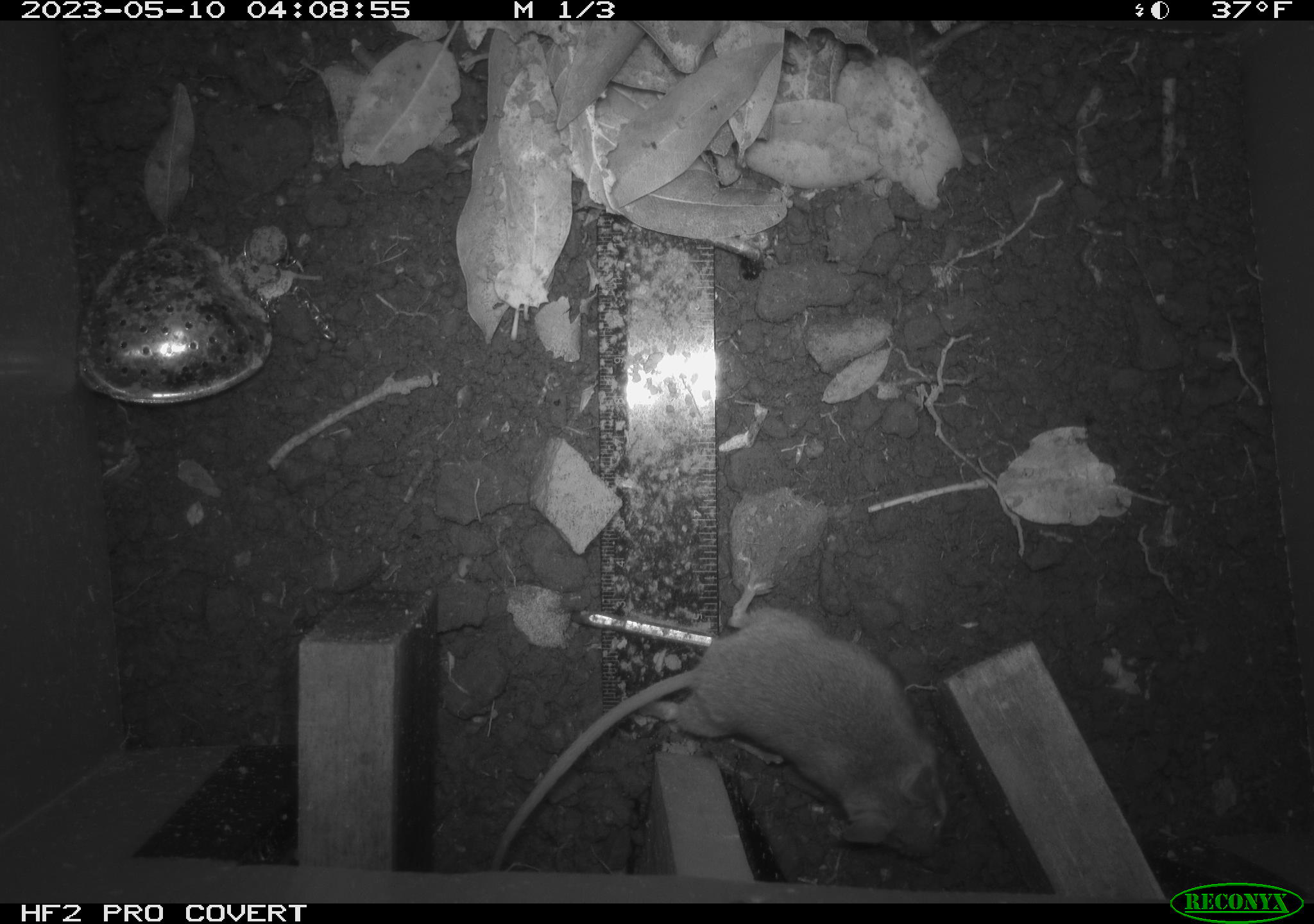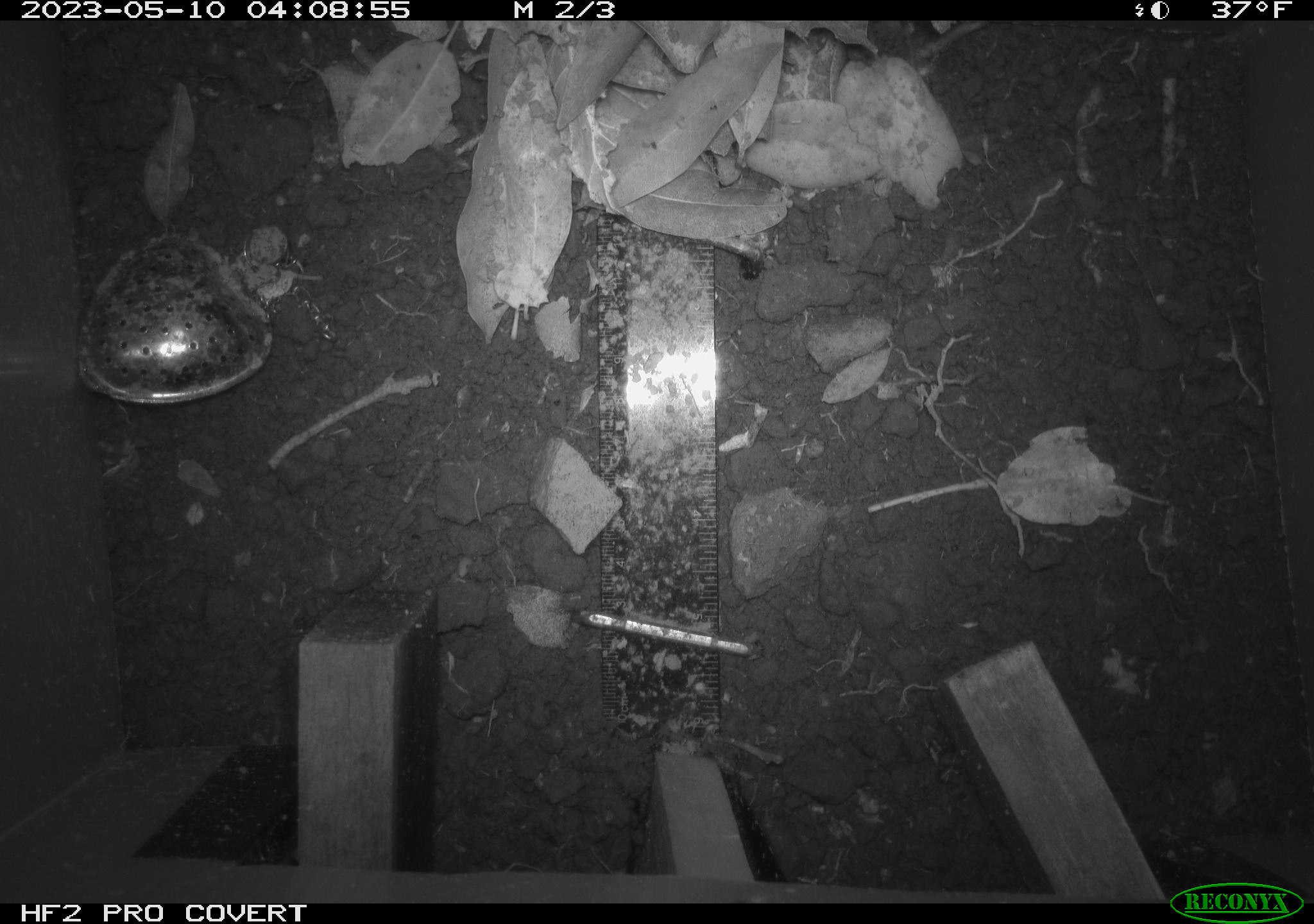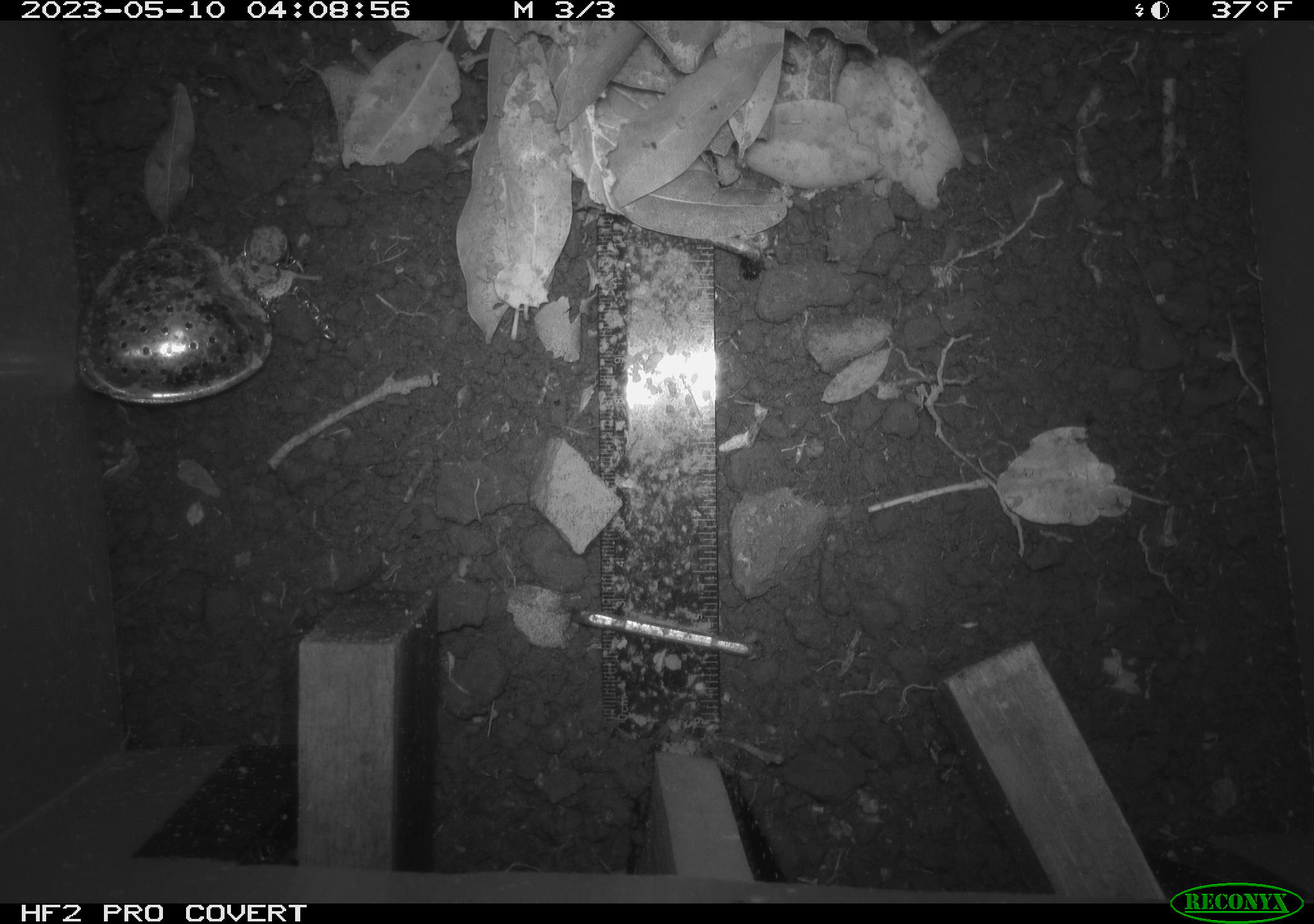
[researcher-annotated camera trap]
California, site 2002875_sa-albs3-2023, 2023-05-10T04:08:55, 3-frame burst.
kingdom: Animalia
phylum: Chordata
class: Mammalia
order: Rodentia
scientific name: Rodentia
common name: mouse species